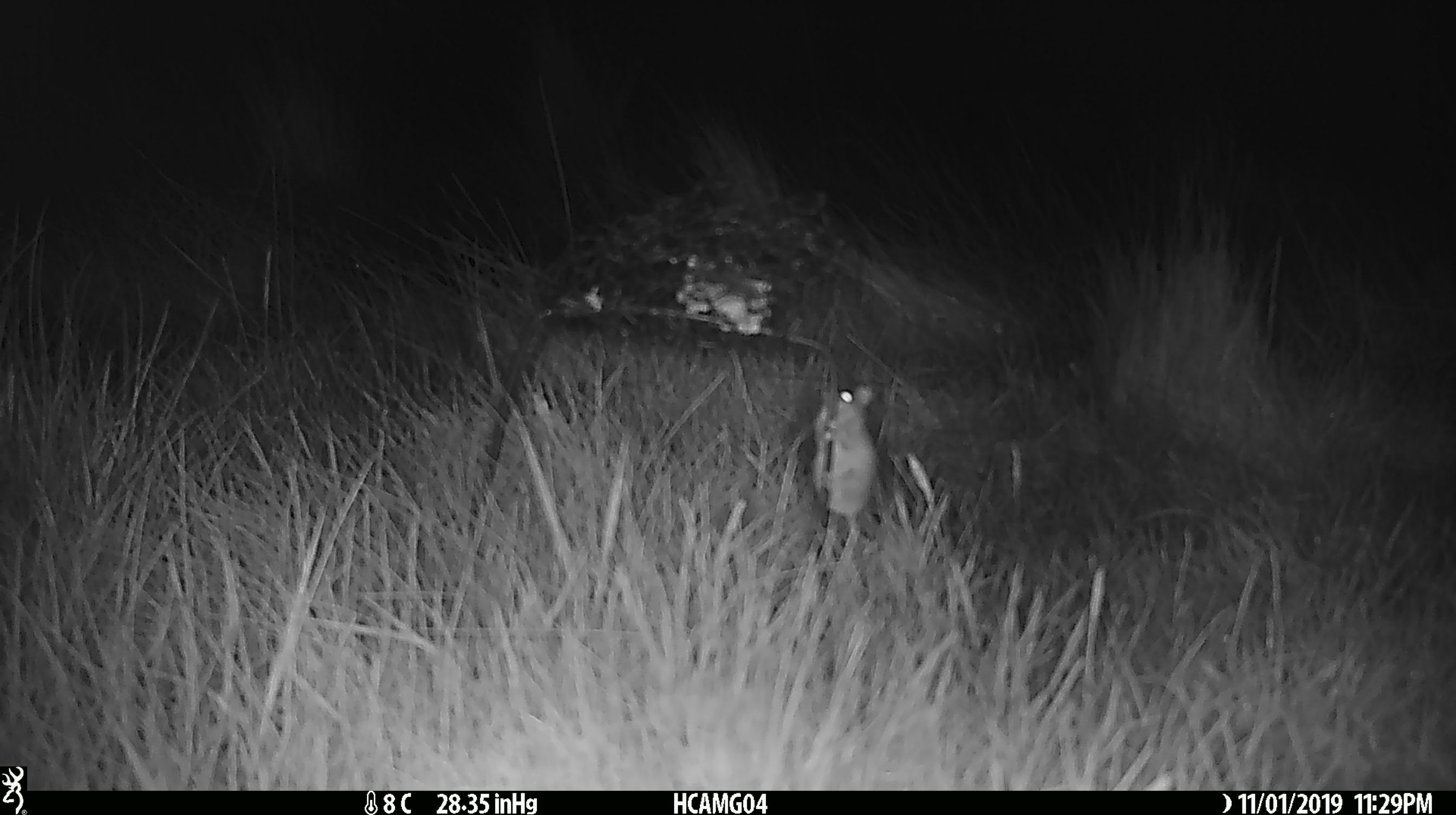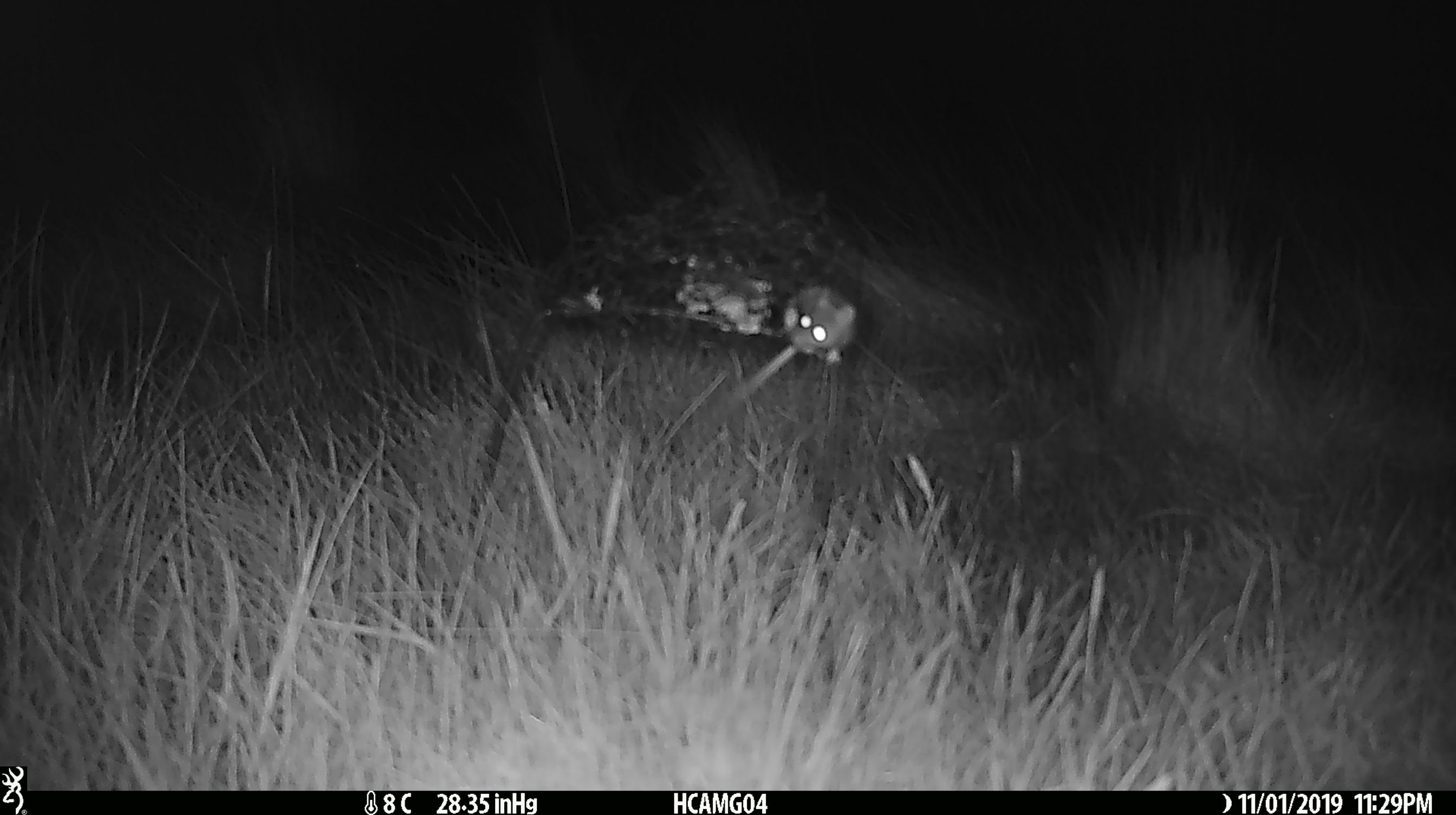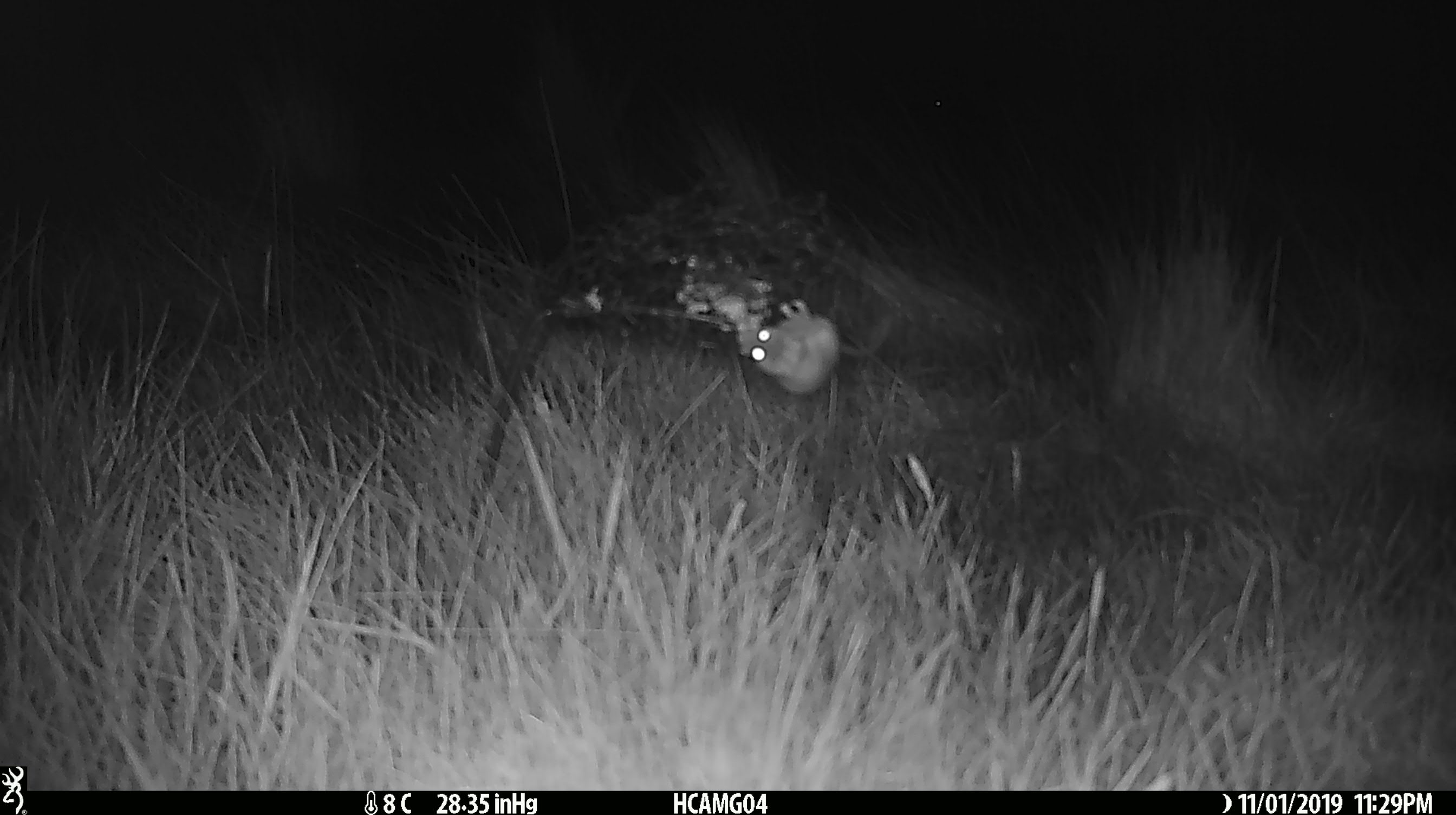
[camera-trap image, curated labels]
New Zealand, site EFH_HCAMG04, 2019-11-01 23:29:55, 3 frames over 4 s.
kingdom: Animalia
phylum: Chordata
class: Mammalia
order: Rodentia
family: Muridae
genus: Mus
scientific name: Mus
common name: mouse